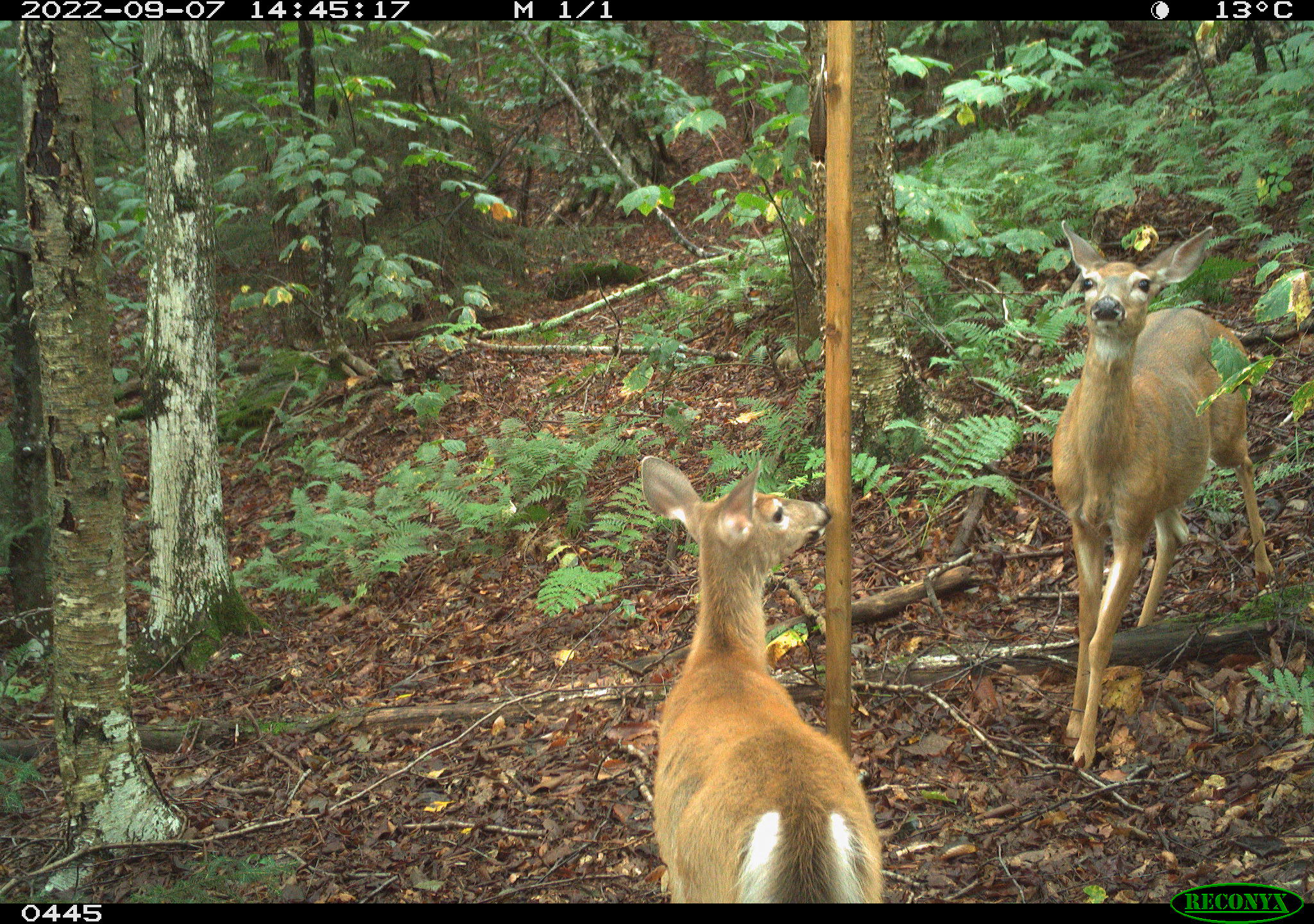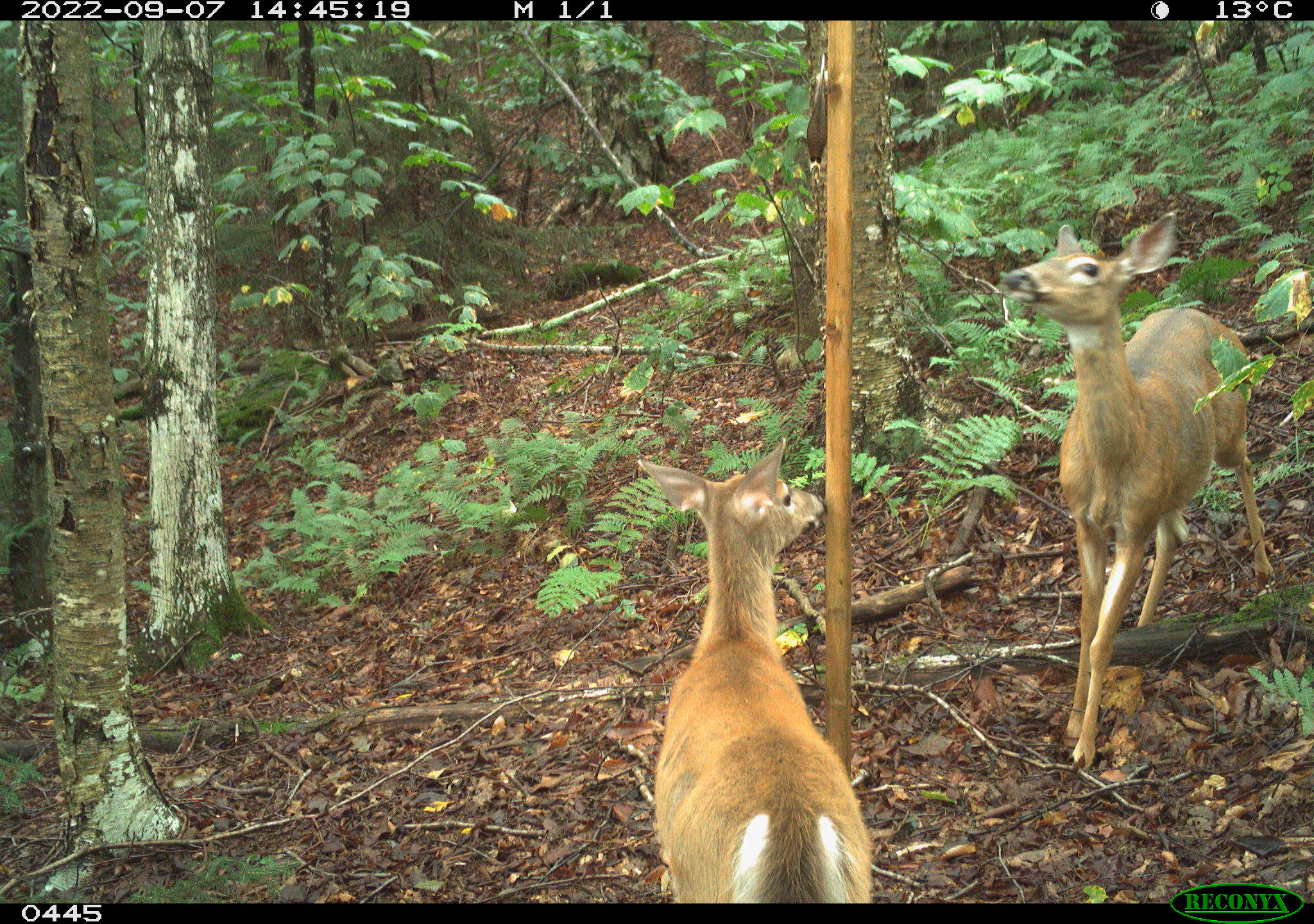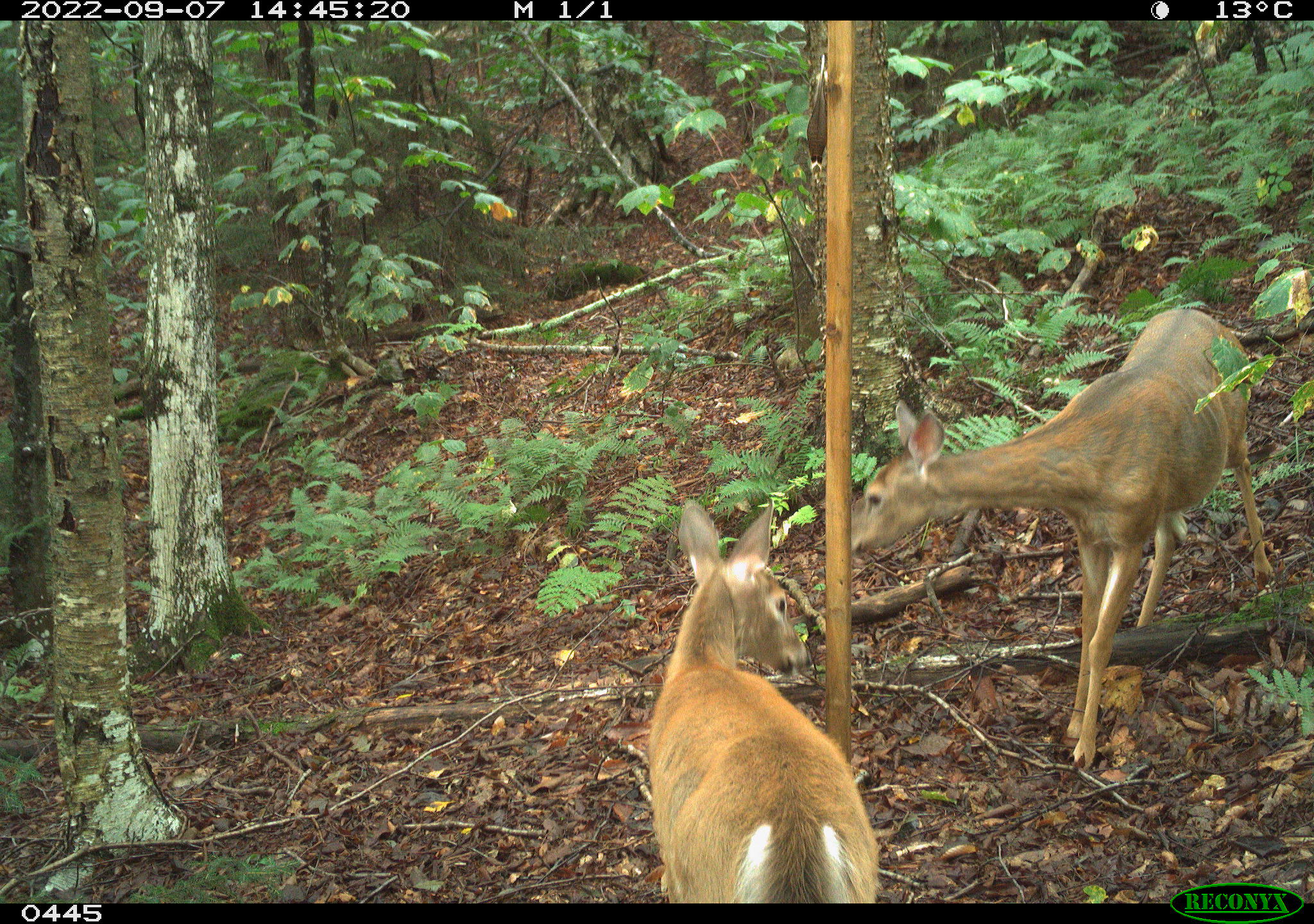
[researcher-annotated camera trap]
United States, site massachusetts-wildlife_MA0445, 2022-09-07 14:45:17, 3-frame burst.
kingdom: Animalia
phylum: Chordata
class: Mammalia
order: Artiodactyla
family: Cervidae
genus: Odocoileus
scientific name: Odocoileus virginianus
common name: white-tailed deer